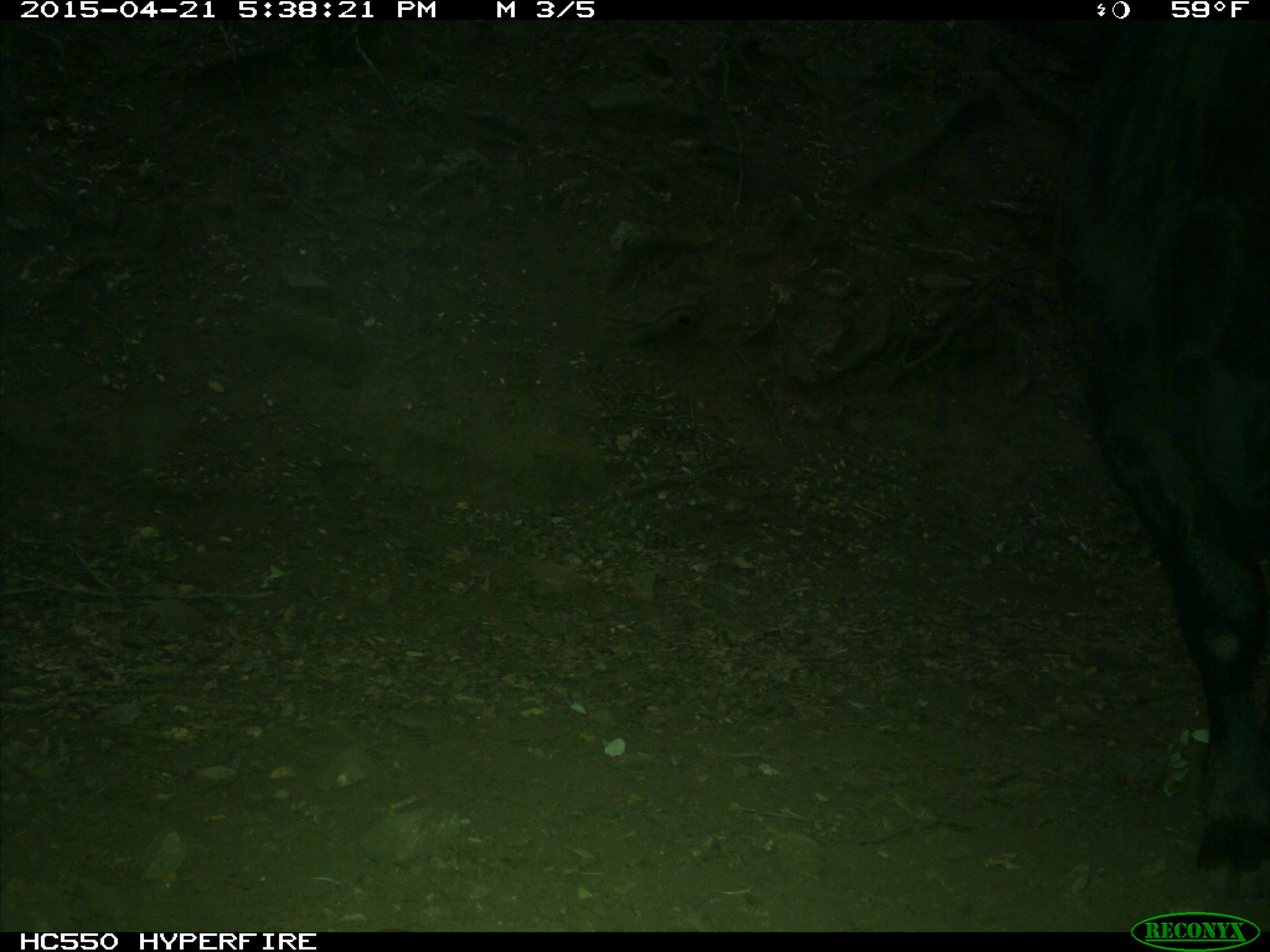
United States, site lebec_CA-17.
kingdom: Animalia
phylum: Chordata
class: Mammalia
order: Artiodactyla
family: Bovidae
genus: Bos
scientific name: Bos taurus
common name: domestic cow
Bos taurus (domestic cow).